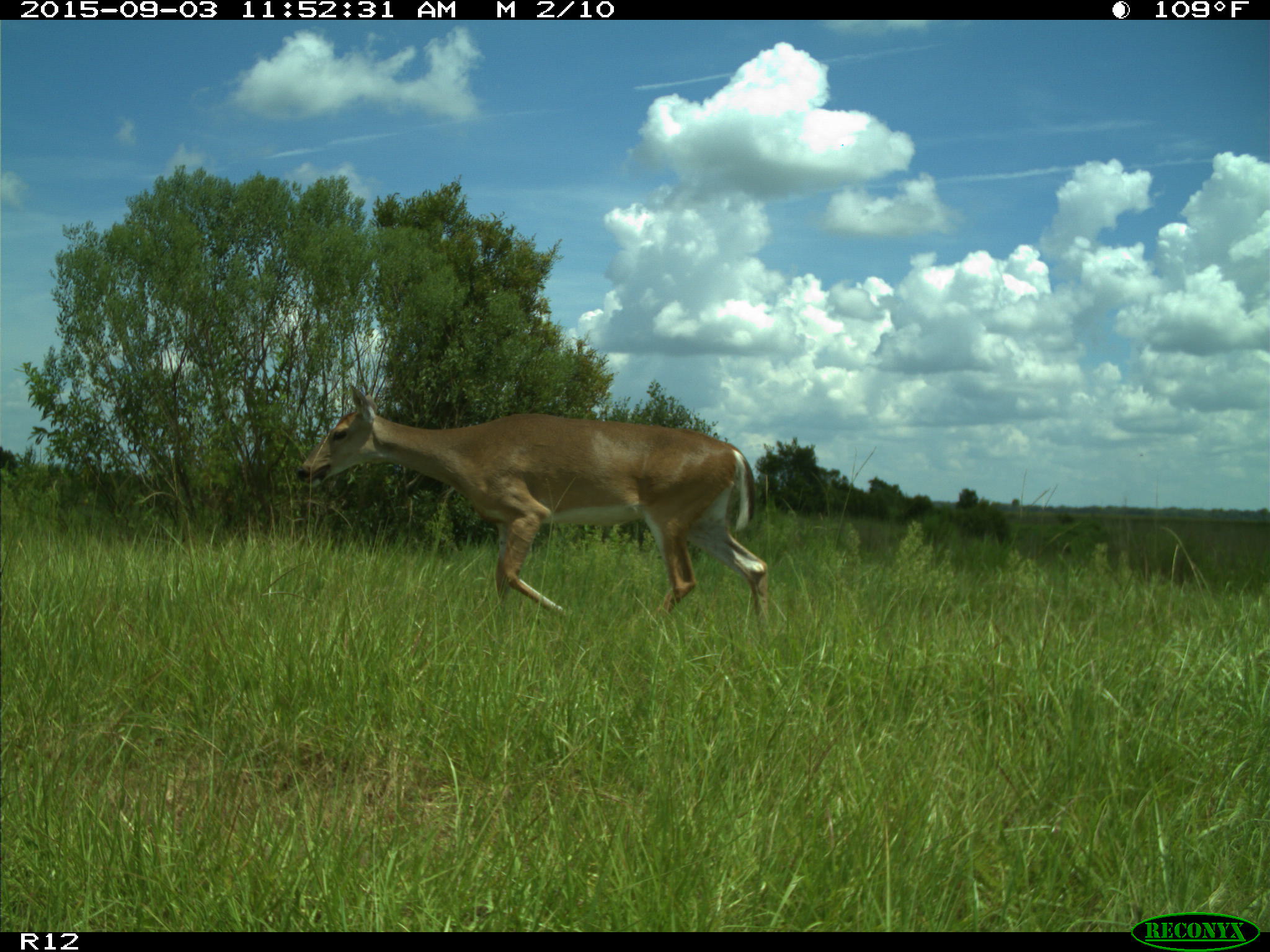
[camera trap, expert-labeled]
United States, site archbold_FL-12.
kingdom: Animalia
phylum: Chordata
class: Mammalia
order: Artiodactyla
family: Cervidae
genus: Odocoileus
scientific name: Odocoileus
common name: deer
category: unidentified deer